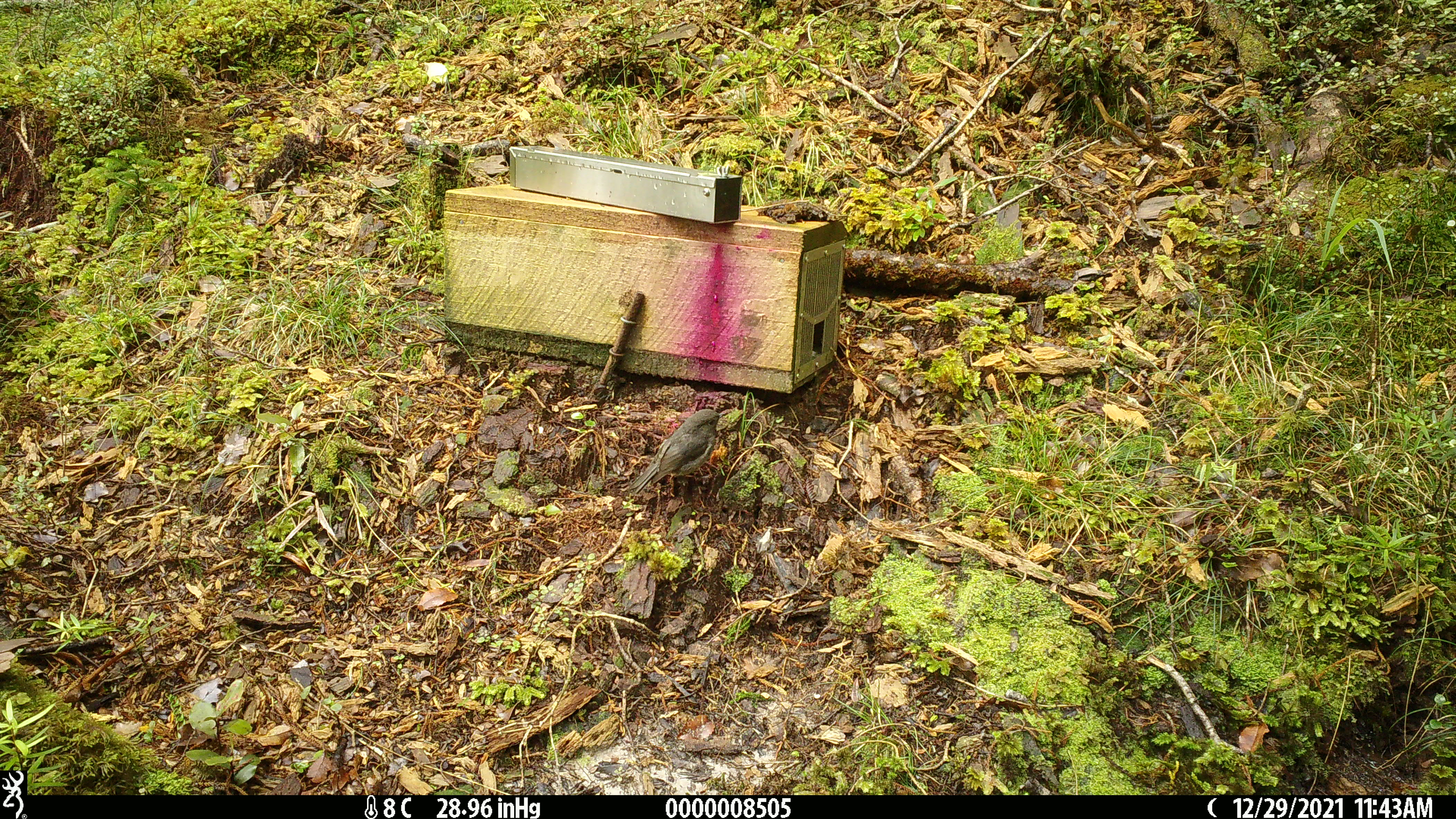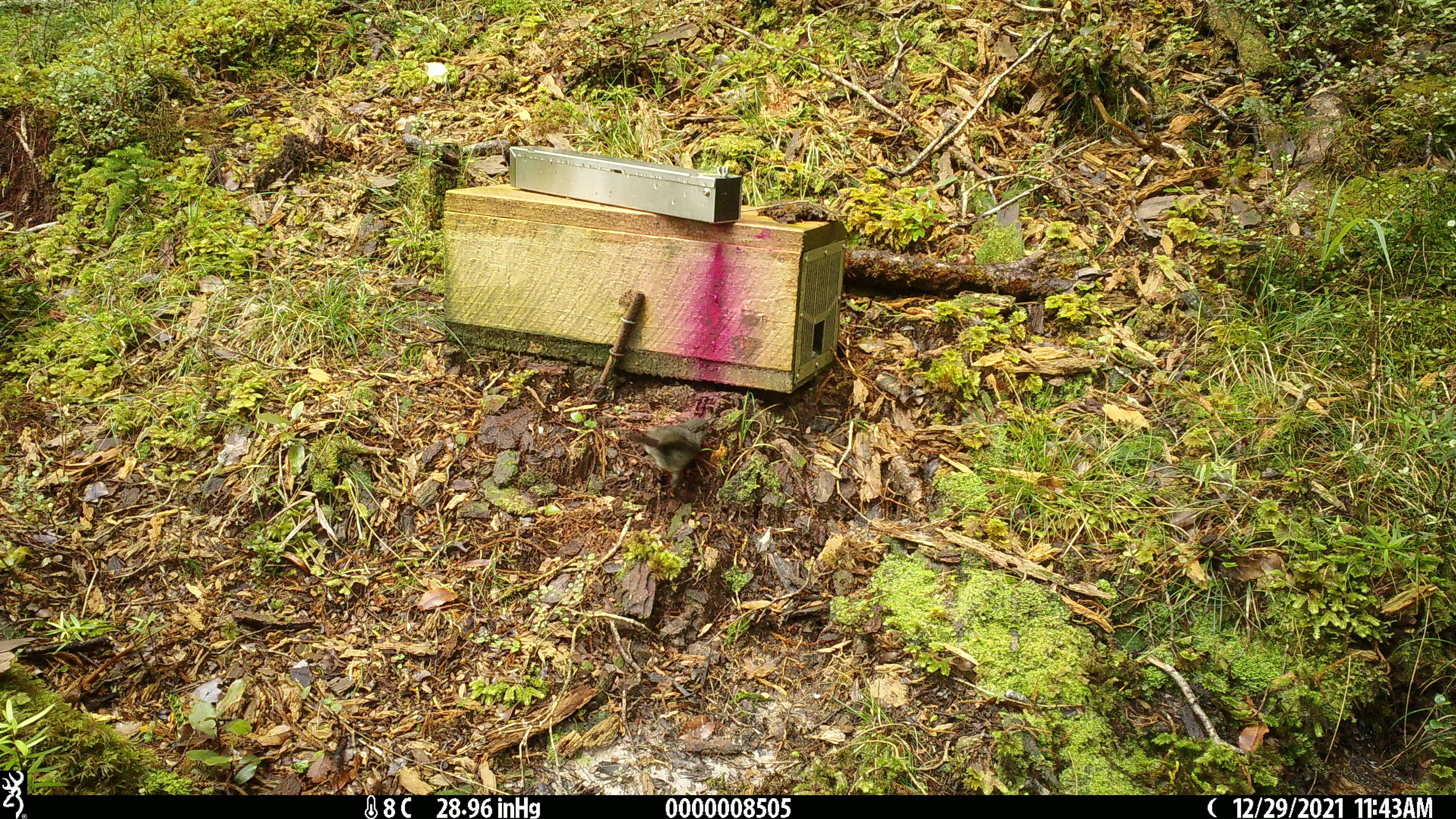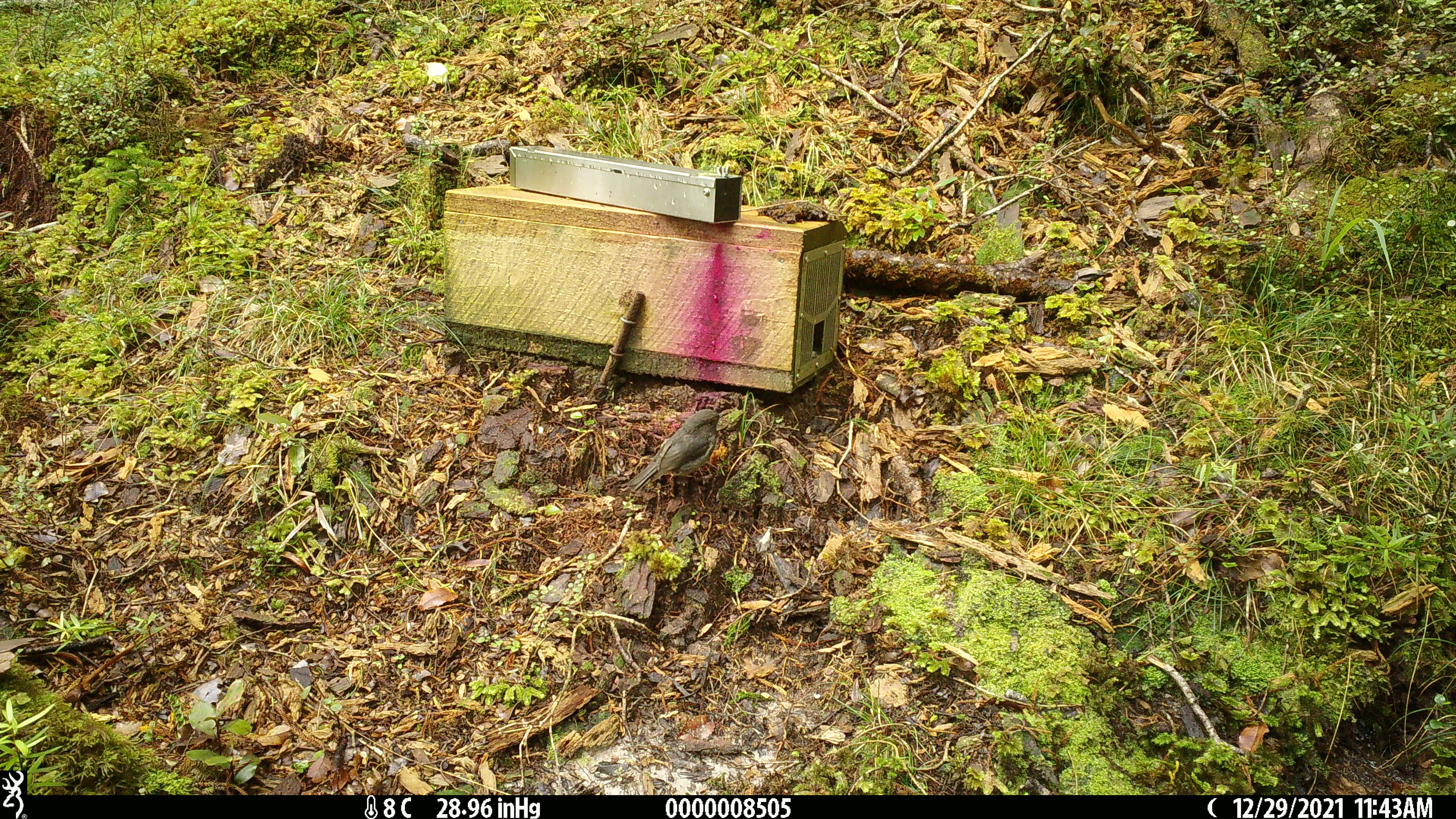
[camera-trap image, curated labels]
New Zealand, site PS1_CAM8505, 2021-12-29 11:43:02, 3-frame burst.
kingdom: Animalia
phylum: Chordata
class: Aves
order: Passeriformes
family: Petroicidae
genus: Petroica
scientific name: Petroica australis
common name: new zealand robin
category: robin